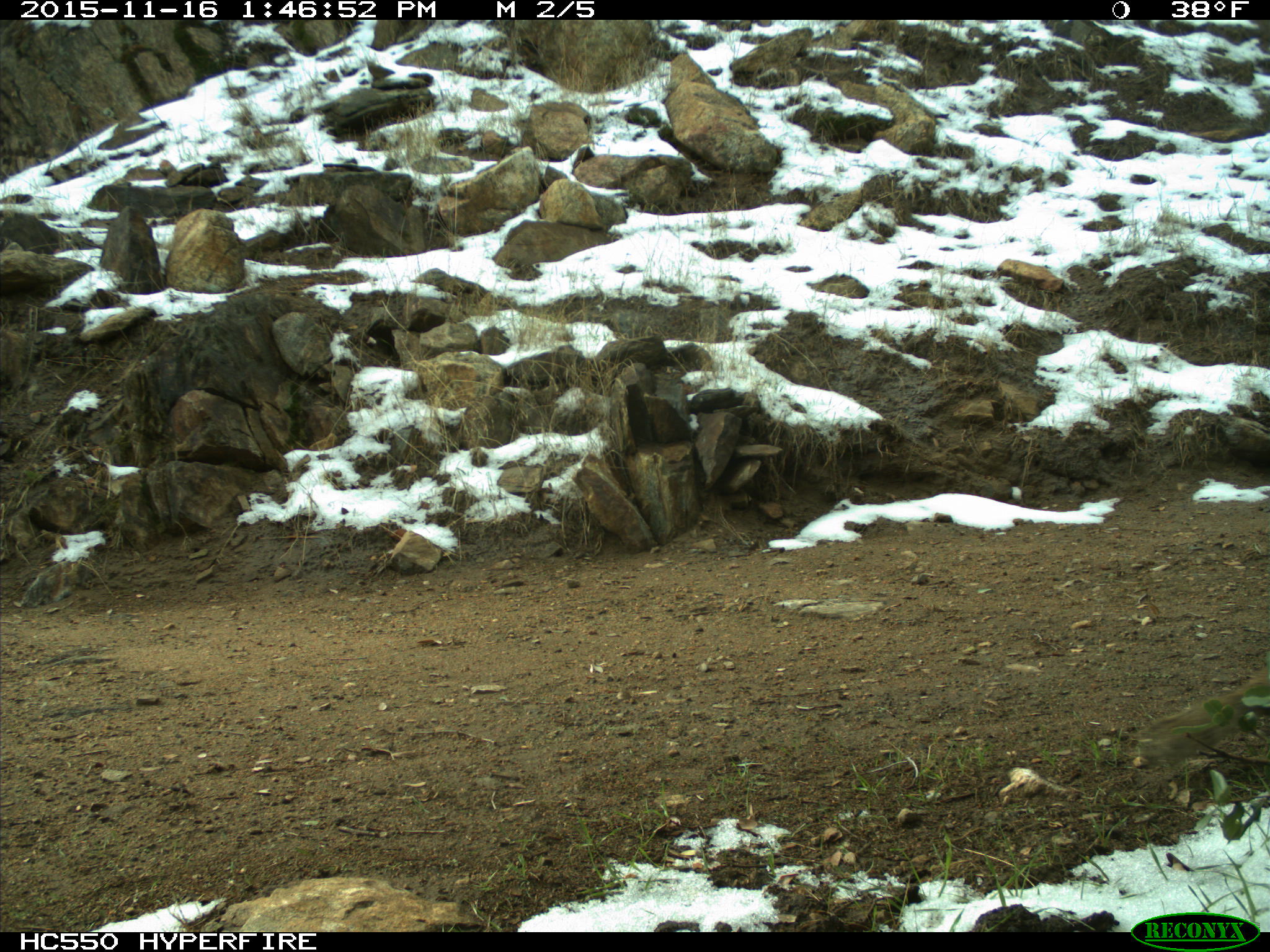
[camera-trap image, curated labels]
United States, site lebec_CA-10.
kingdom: Animalia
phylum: Chordata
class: Mammalia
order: Rodentia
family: Sciuridae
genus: Otospermophilus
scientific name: Otospermophilus beecheyi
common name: california ground squirrel